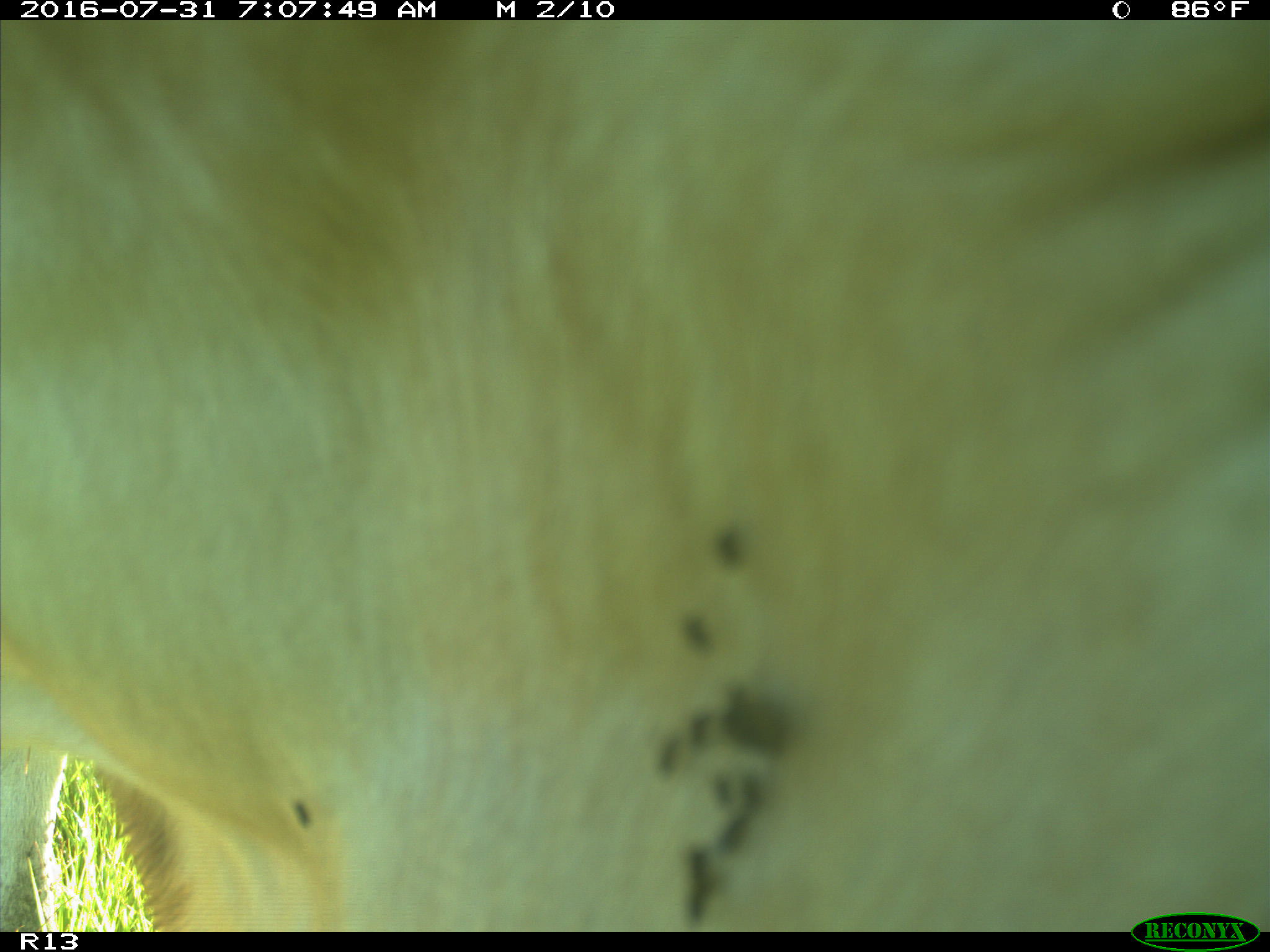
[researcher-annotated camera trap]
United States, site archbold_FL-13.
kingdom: Animalia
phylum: Chordata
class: Mammalia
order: Artiodactyla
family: Bovidae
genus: Bos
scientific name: Bos taurus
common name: domestic cow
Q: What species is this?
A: Bos taurus (domestic cow).